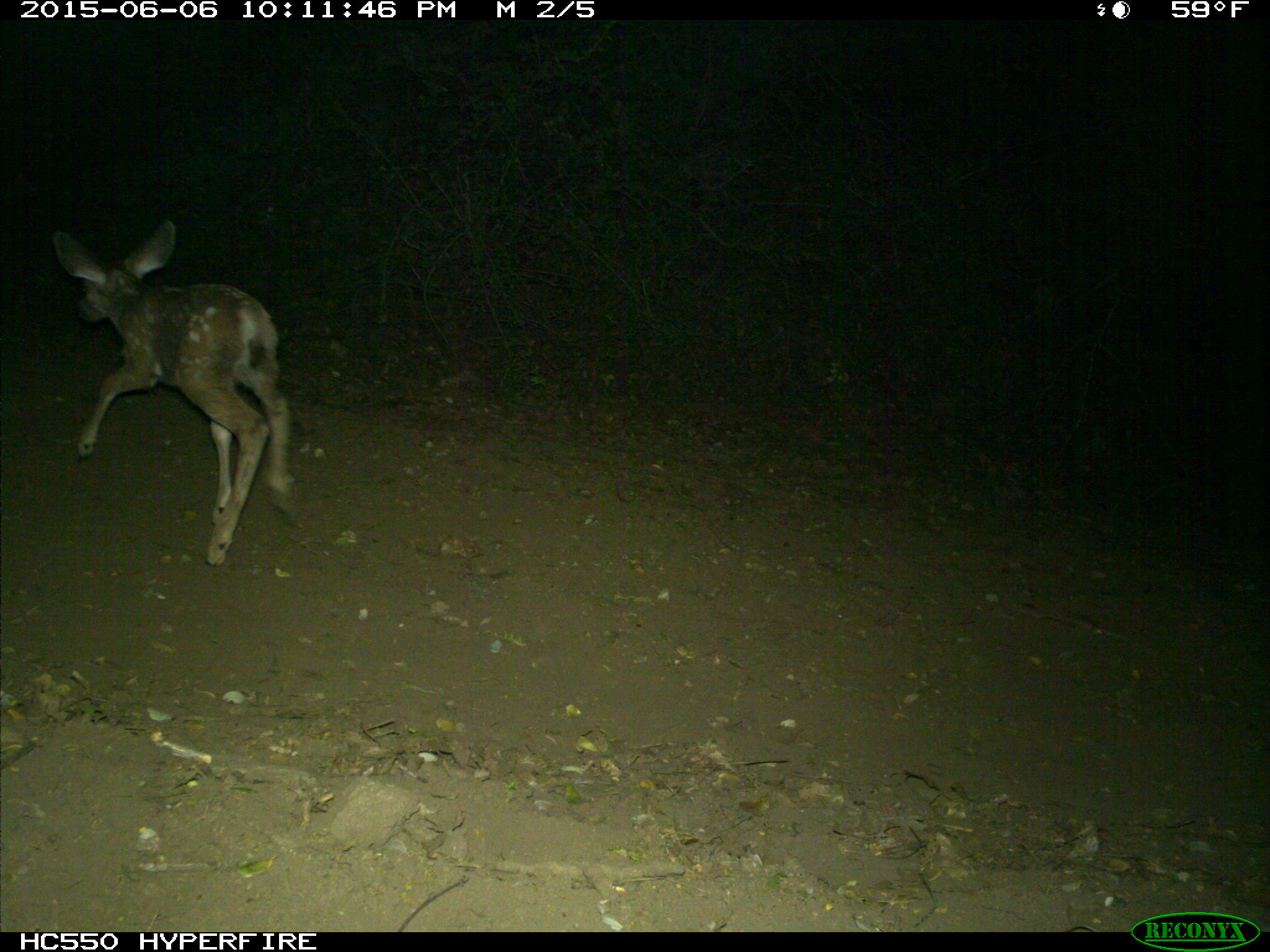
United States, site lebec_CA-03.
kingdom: Animalia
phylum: Chordata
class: Mammalia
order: Artiodactyla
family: Cervidae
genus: Odocoileus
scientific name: Odocoileus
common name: deer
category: unidentified deer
Unidentified deer (deer) (Odocoileus).